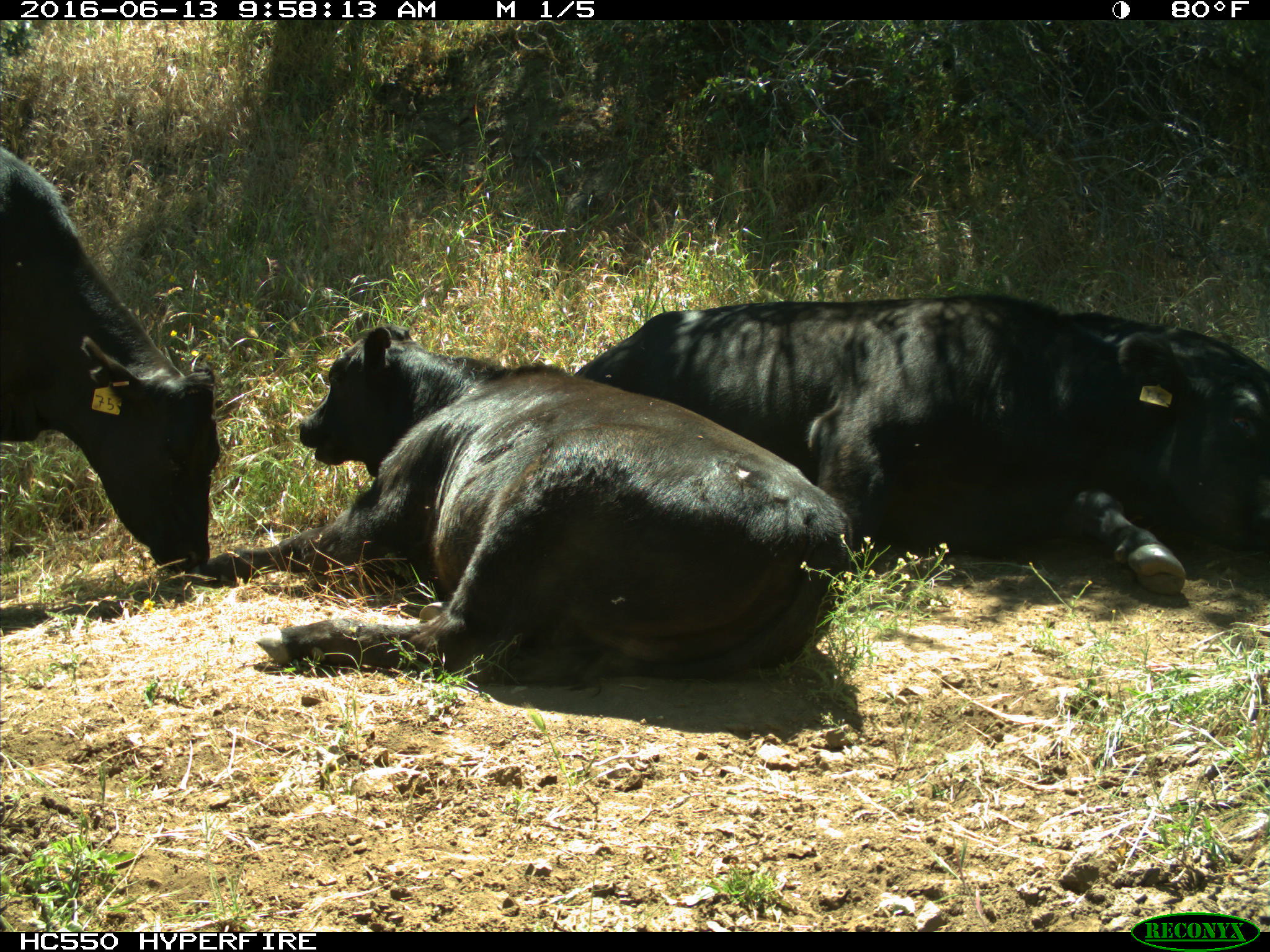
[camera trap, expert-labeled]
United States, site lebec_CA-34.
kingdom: Animalia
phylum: Chordata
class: Mammalia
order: Artiodactyla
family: Bovidae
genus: Bos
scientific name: Bos taurus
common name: domestic cow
Bos taurus (domestic cow).